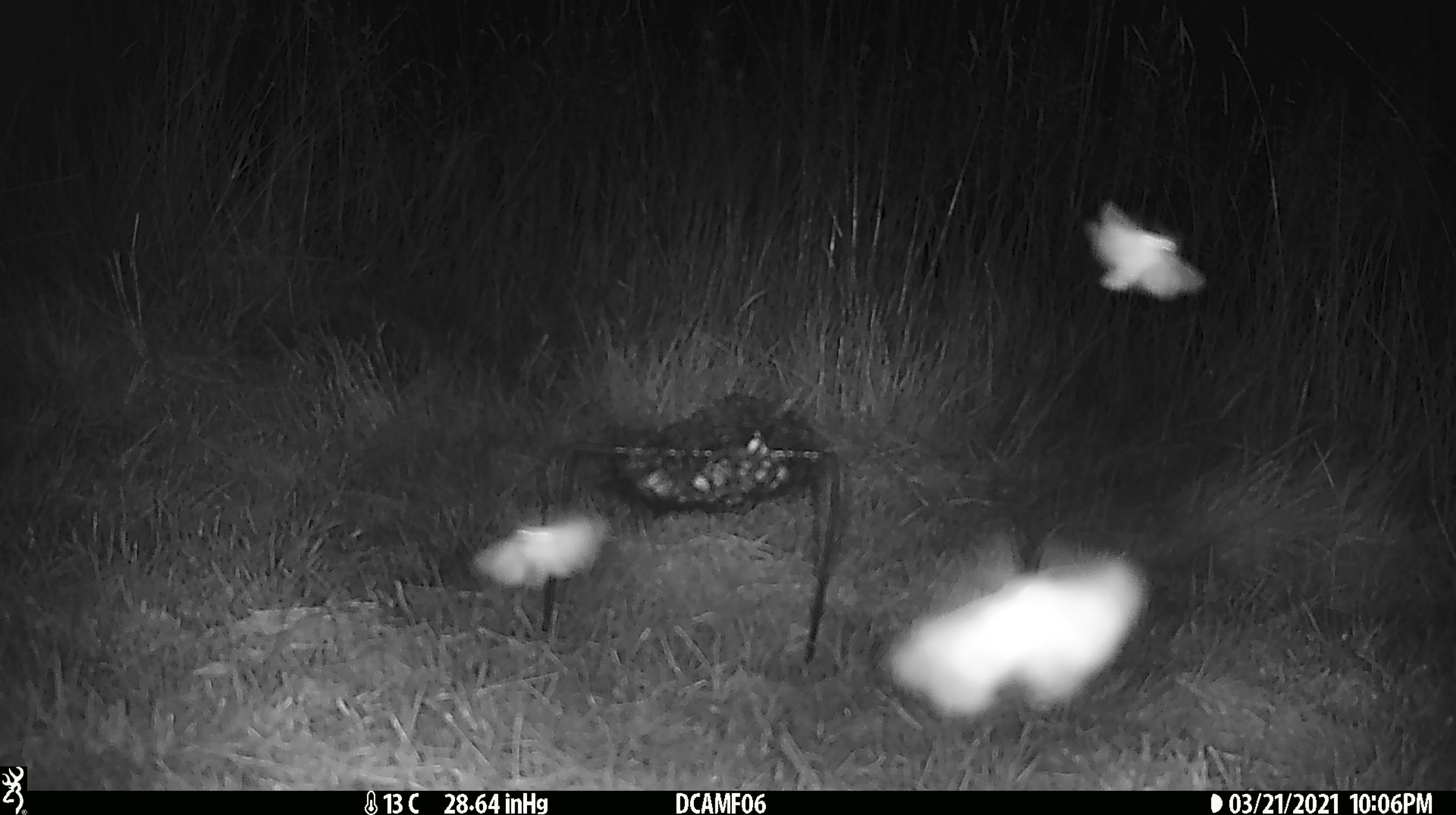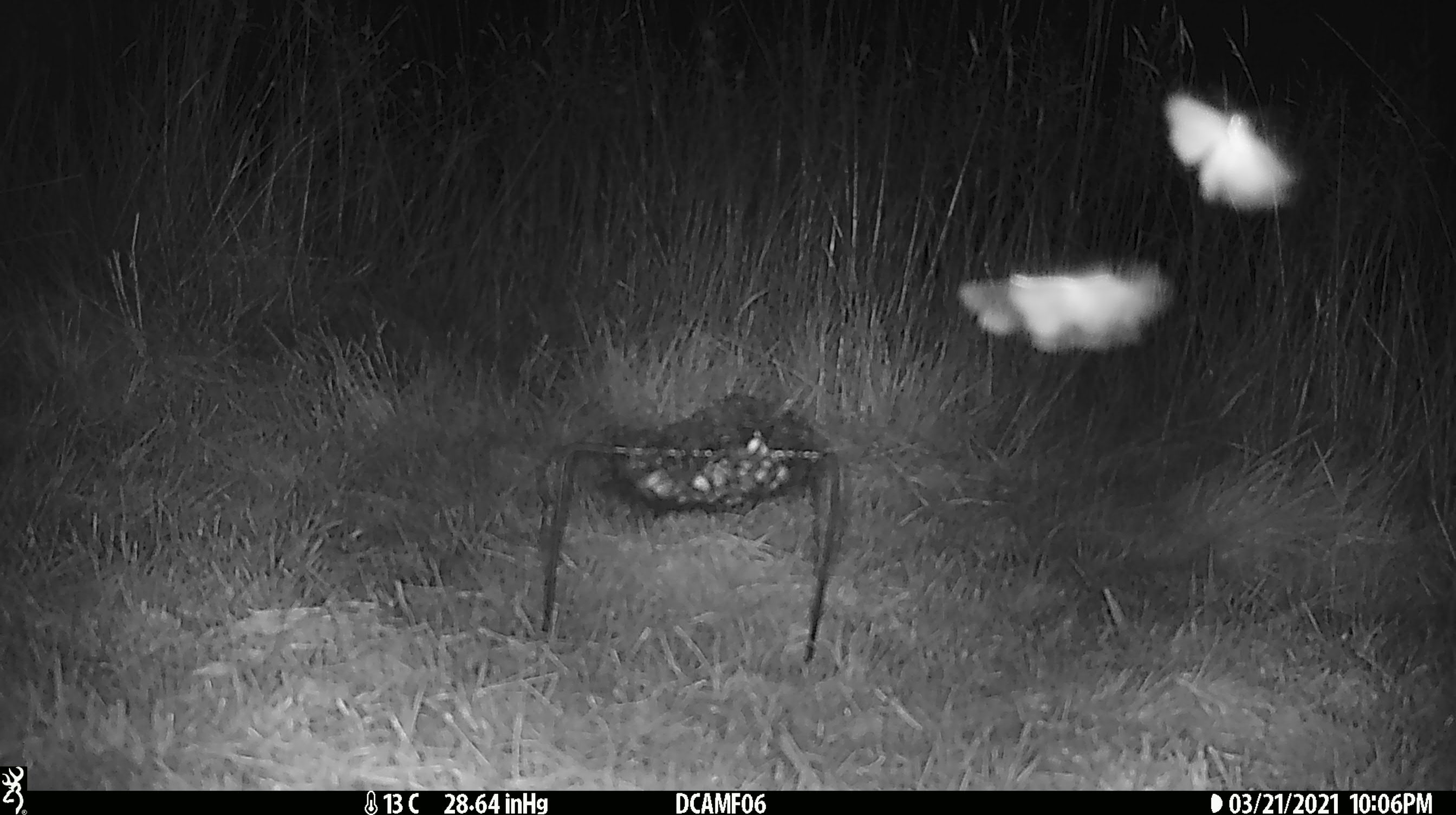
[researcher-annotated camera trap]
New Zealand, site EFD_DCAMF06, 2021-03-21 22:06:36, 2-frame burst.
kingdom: Animalia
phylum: Arthropoda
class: Insecta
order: Lepidoptera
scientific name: Lepidoptera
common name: moth